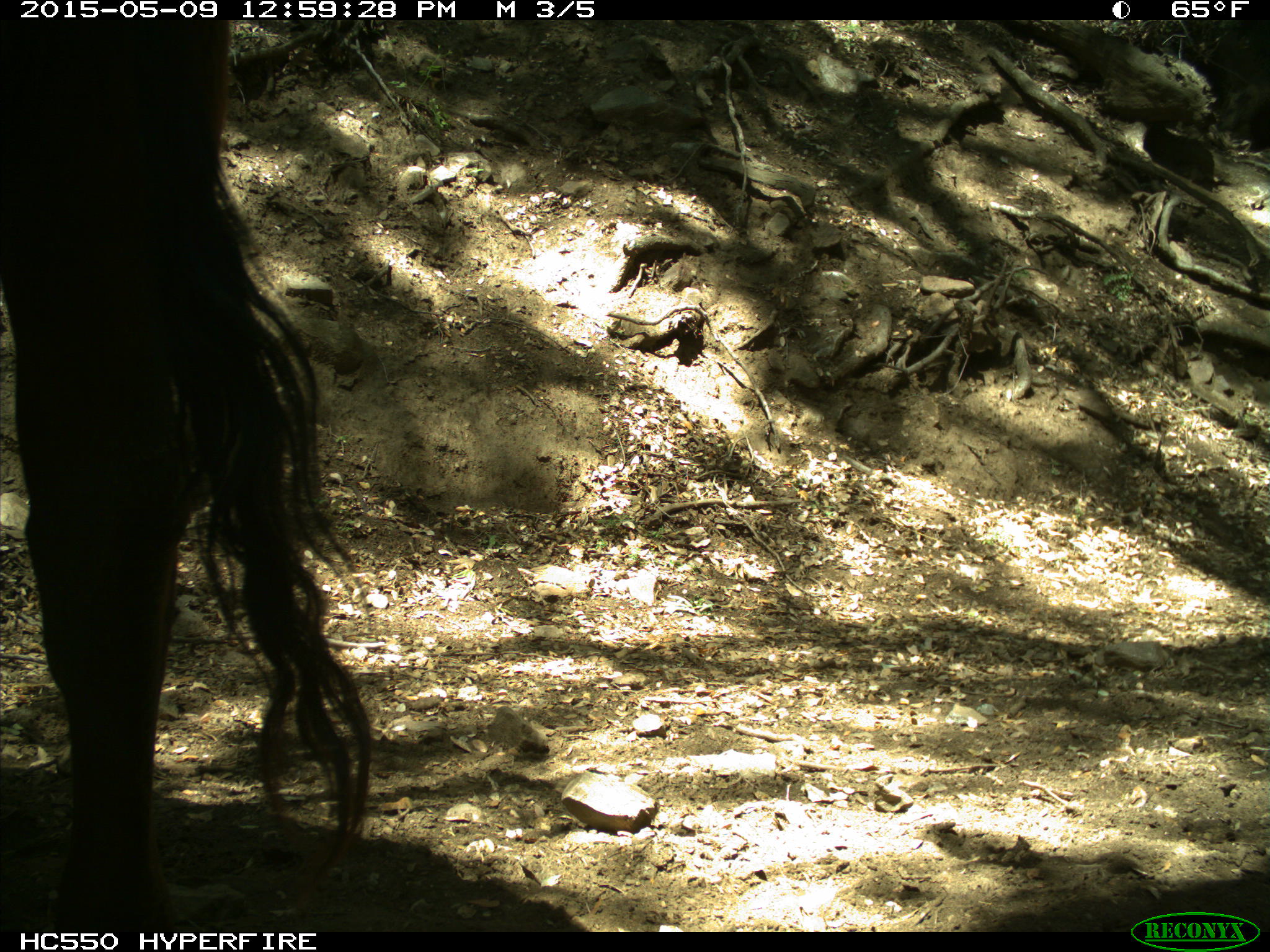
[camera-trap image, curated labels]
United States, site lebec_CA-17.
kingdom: Animalia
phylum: Chordata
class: Mammalia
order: Artiodactyla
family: Bovidae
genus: Bos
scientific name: Bos taurus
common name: domestic cow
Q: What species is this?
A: Bos taurus (domestic cow).